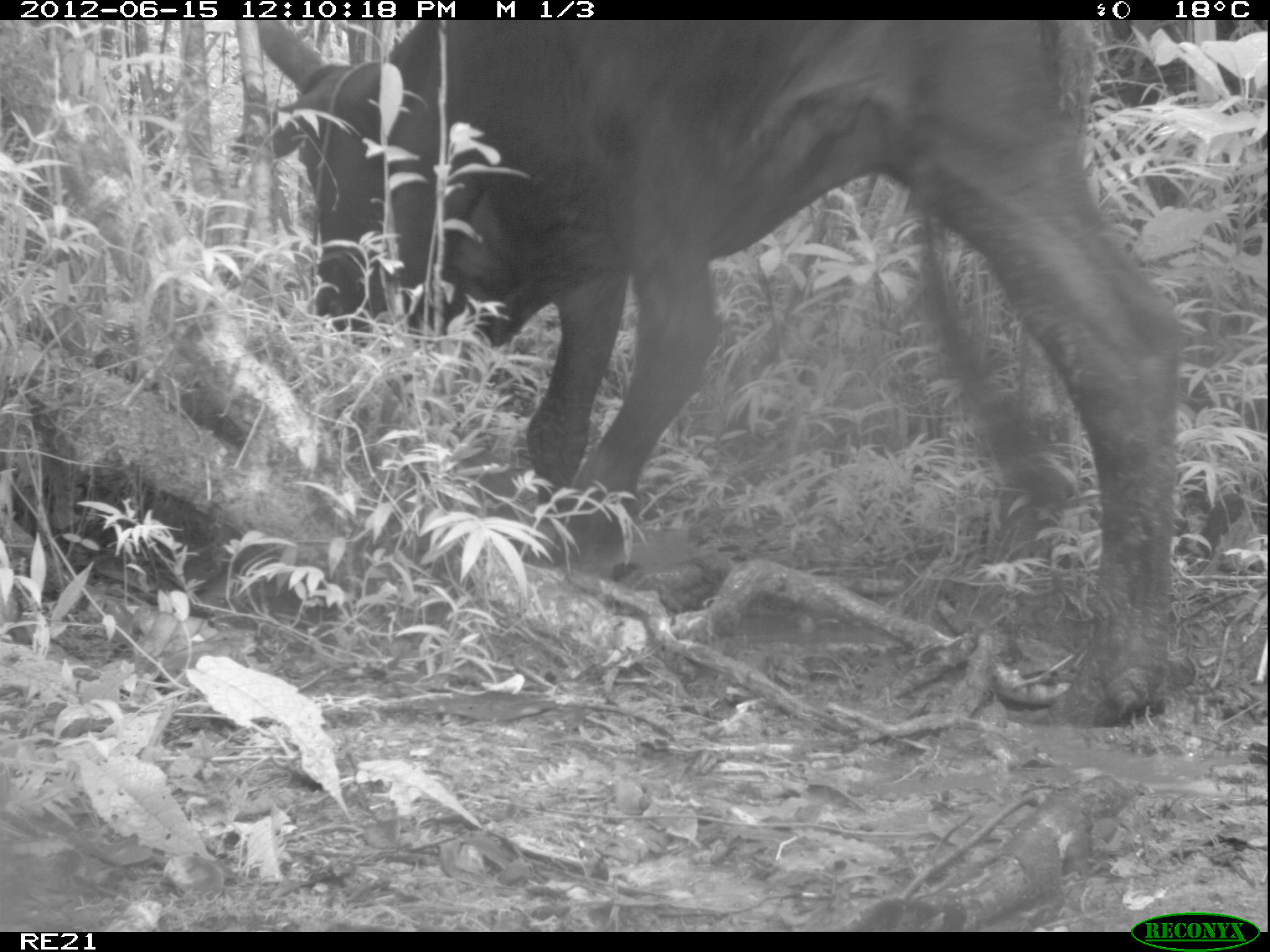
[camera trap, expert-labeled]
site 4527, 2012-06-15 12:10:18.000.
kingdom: Animalia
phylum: Chordata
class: Mammalia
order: Artiodactyla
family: Bovidae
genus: Bos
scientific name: Bos taurus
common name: domestic cattle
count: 3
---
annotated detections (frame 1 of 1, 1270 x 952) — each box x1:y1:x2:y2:
bos taurus: 255:21:1183:729